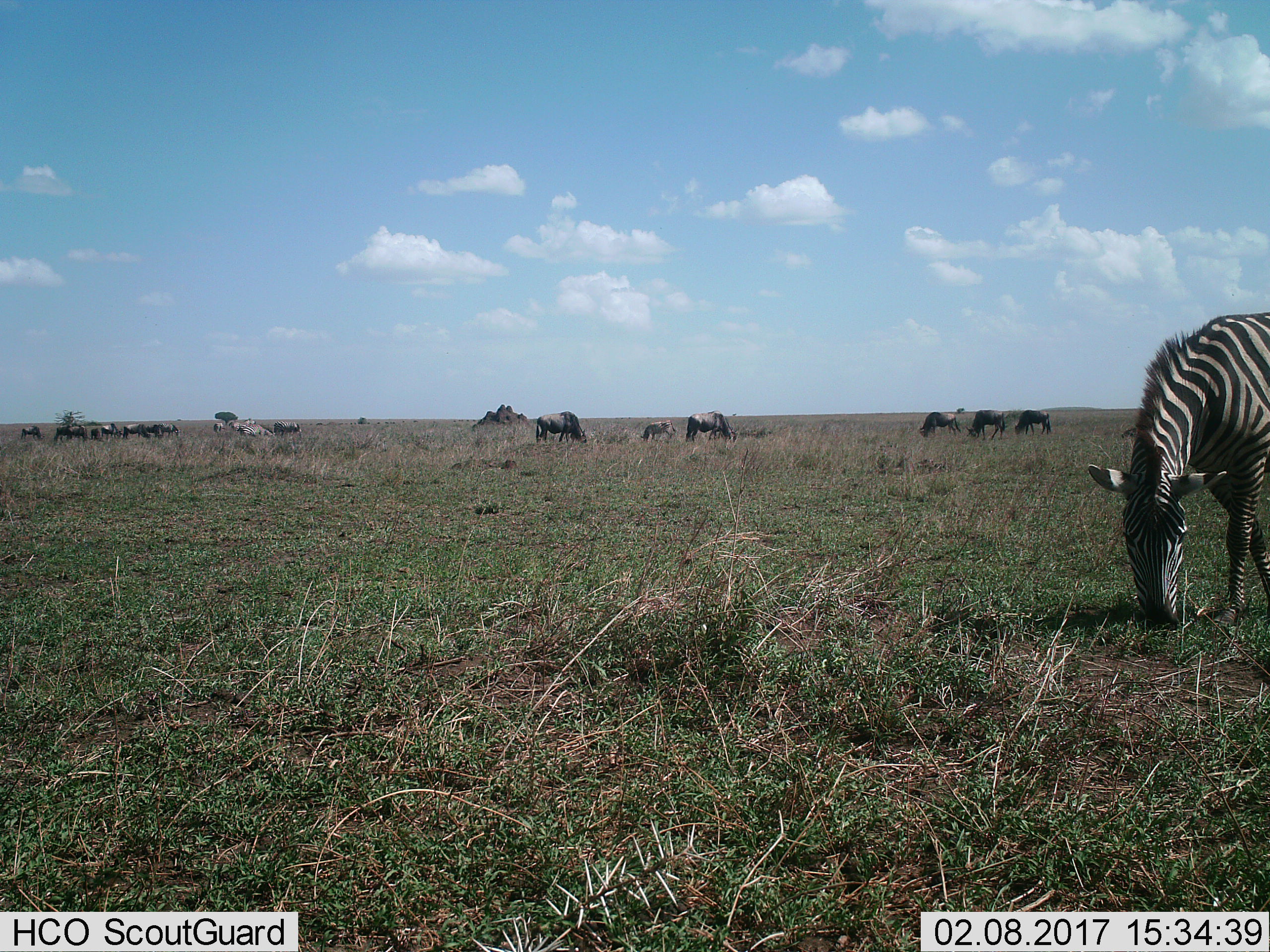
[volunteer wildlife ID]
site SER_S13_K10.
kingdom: Animalia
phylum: Chordata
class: Mammalia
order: Artiodactyla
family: Bovidae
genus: Connochaetes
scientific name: Connochaetes taurinus taurinus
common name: blue wildebeest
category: wildebeestblue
Wildebeestblue (blue wildebeest) (Connochaetes taurinus taurinus), count 11-50. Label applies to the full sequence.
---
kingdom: Animalia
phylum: Chordata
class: Mammalia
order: Perissodactyla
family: Equidae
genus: Equus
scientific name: Equus quagga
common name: plains zebra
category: zebraplains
Zebraplains (plains zebra) (Equus quagga), count 5. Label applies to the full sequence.